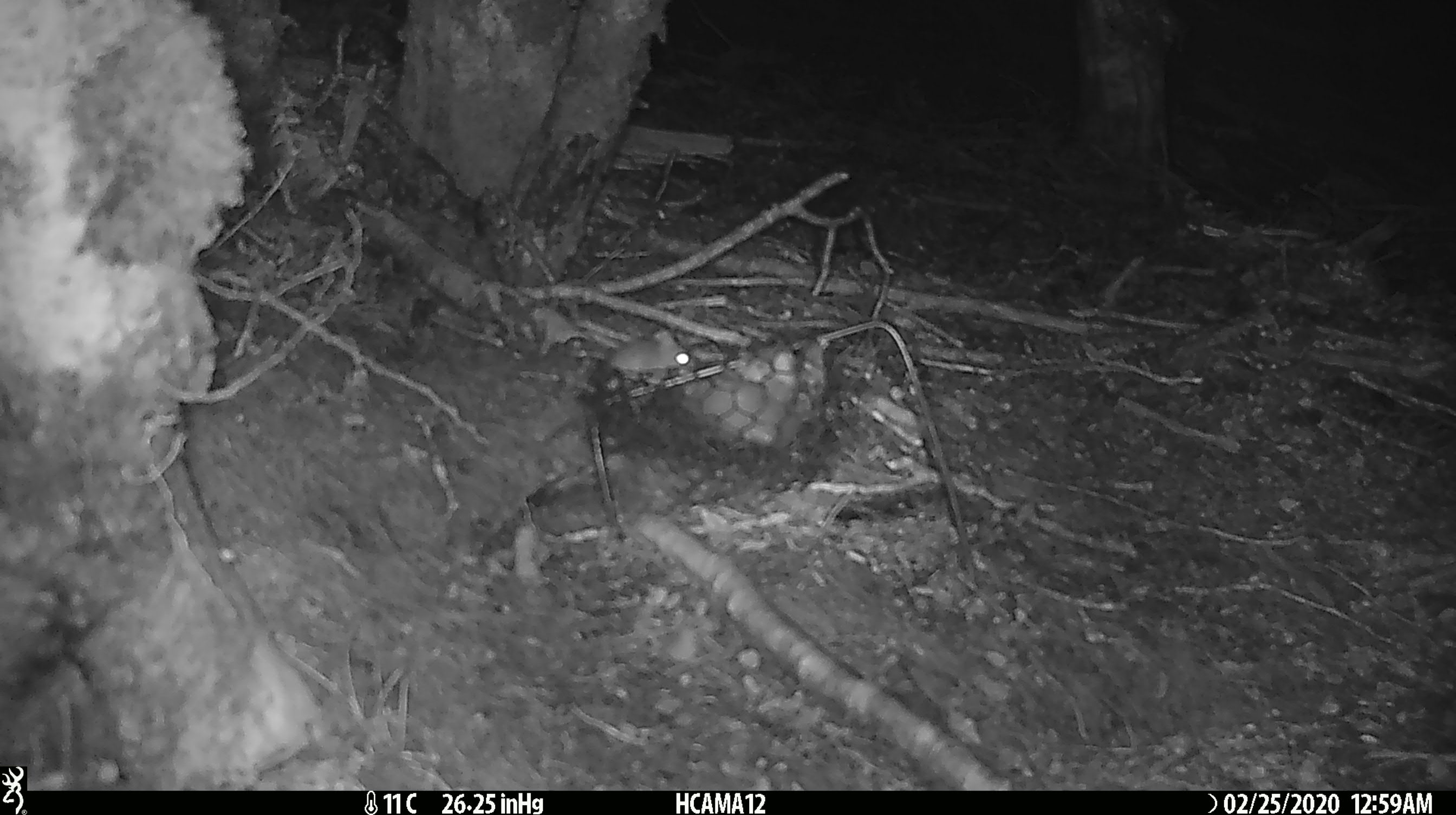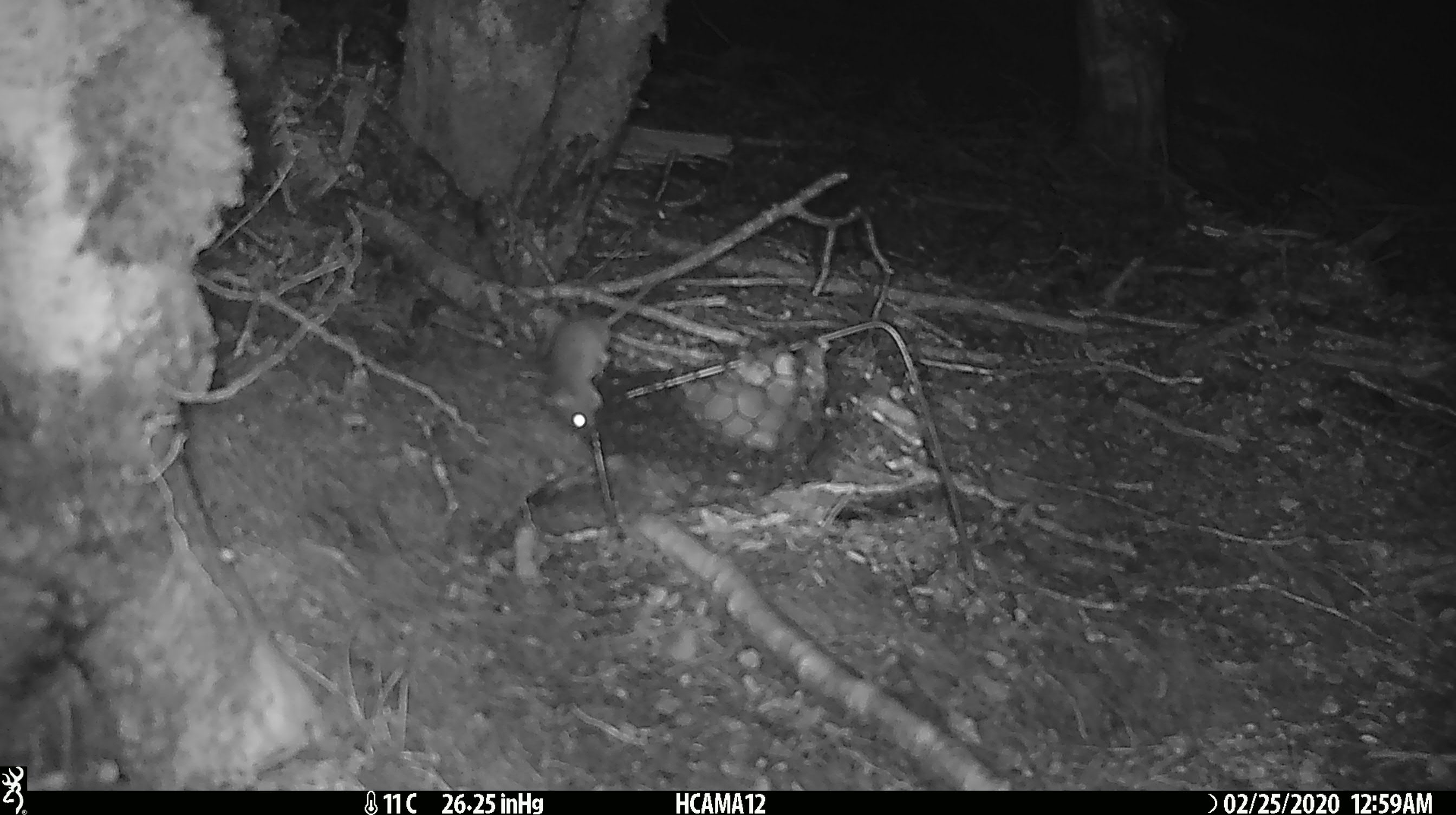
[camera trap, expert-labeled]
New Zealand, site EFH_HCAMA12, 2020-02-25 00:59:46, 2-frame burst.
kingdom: Animalia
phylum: Chordata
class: Mammalia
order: Rodentia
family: Muridae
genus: Mus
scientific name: Mus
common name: mouse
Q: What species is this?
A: Mouse (Mus).